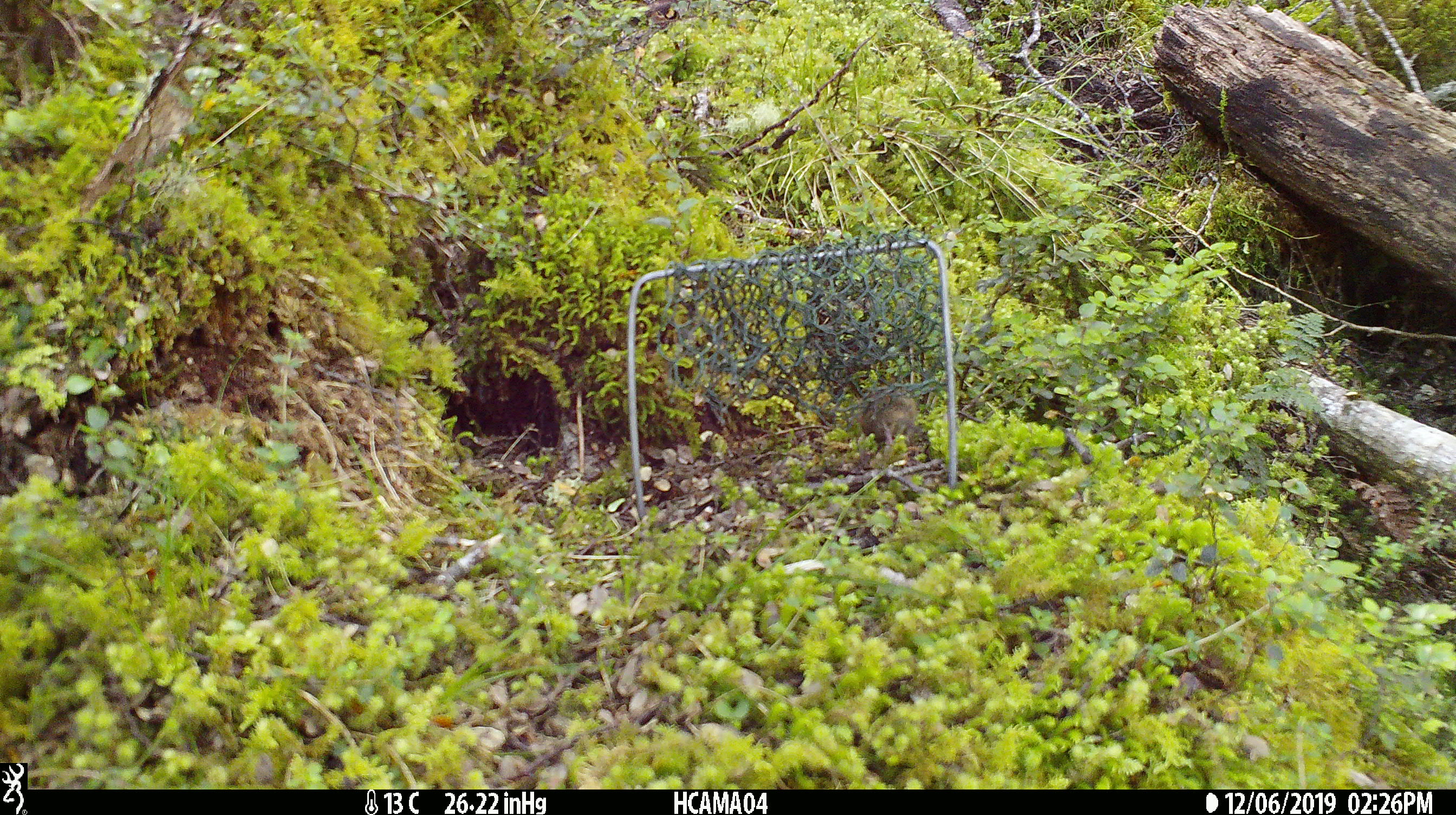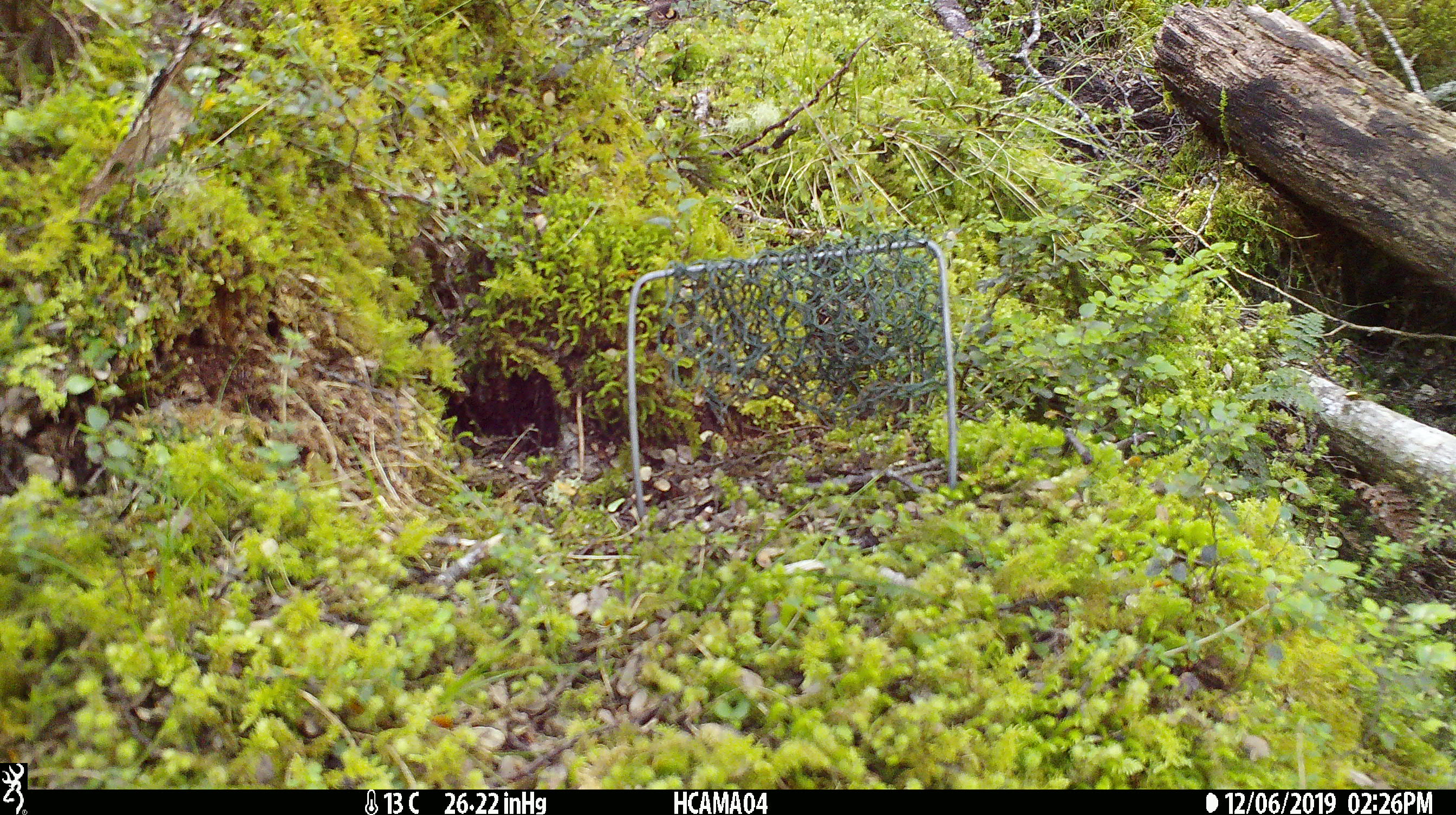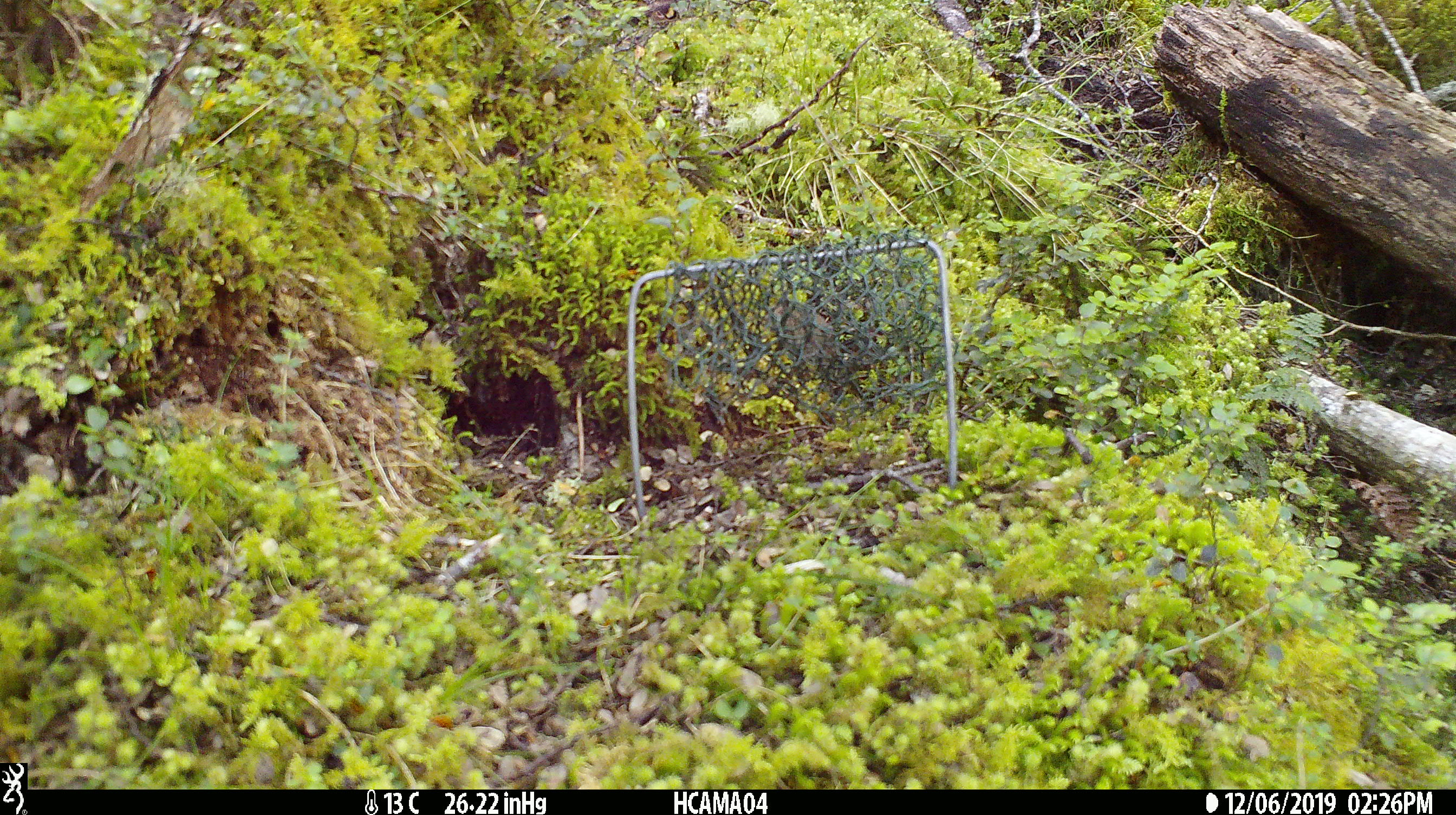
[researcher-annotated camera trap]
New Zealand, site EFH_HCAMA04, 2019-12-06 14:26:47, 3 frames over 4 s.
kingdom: Animalia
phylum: Chordata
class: Mammalia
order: Rodentia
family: Muridae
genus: Mus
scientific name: Mus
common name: mouse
Mouse (Mus).